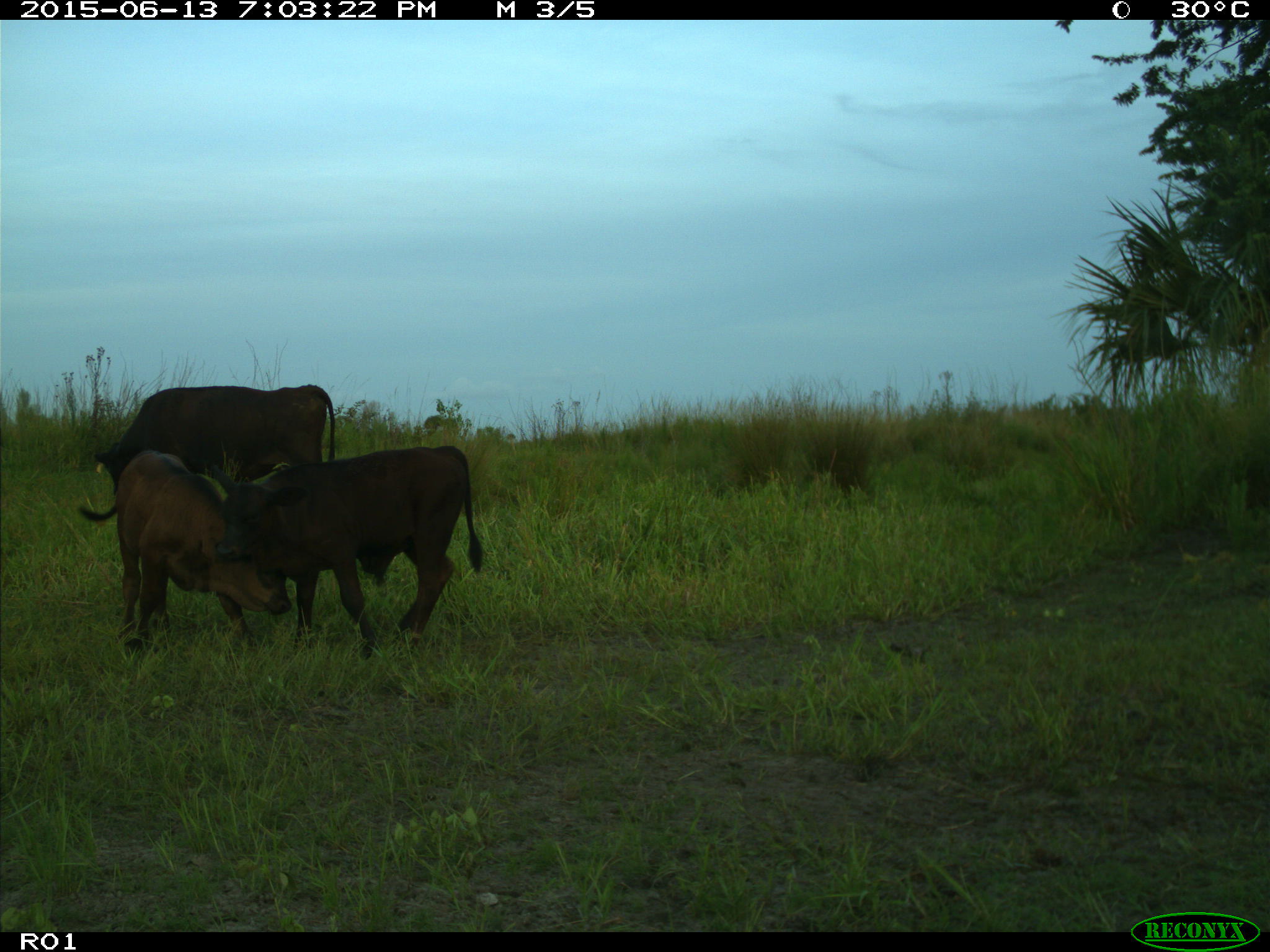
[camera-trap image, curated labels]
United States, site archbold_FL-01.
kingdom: Animalia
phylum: Chordata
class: Mammalia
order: Artiodactyla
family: Bovidae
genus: Bos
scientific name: Bos taurus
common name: domestic cow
Bos taurus (domestic cow).